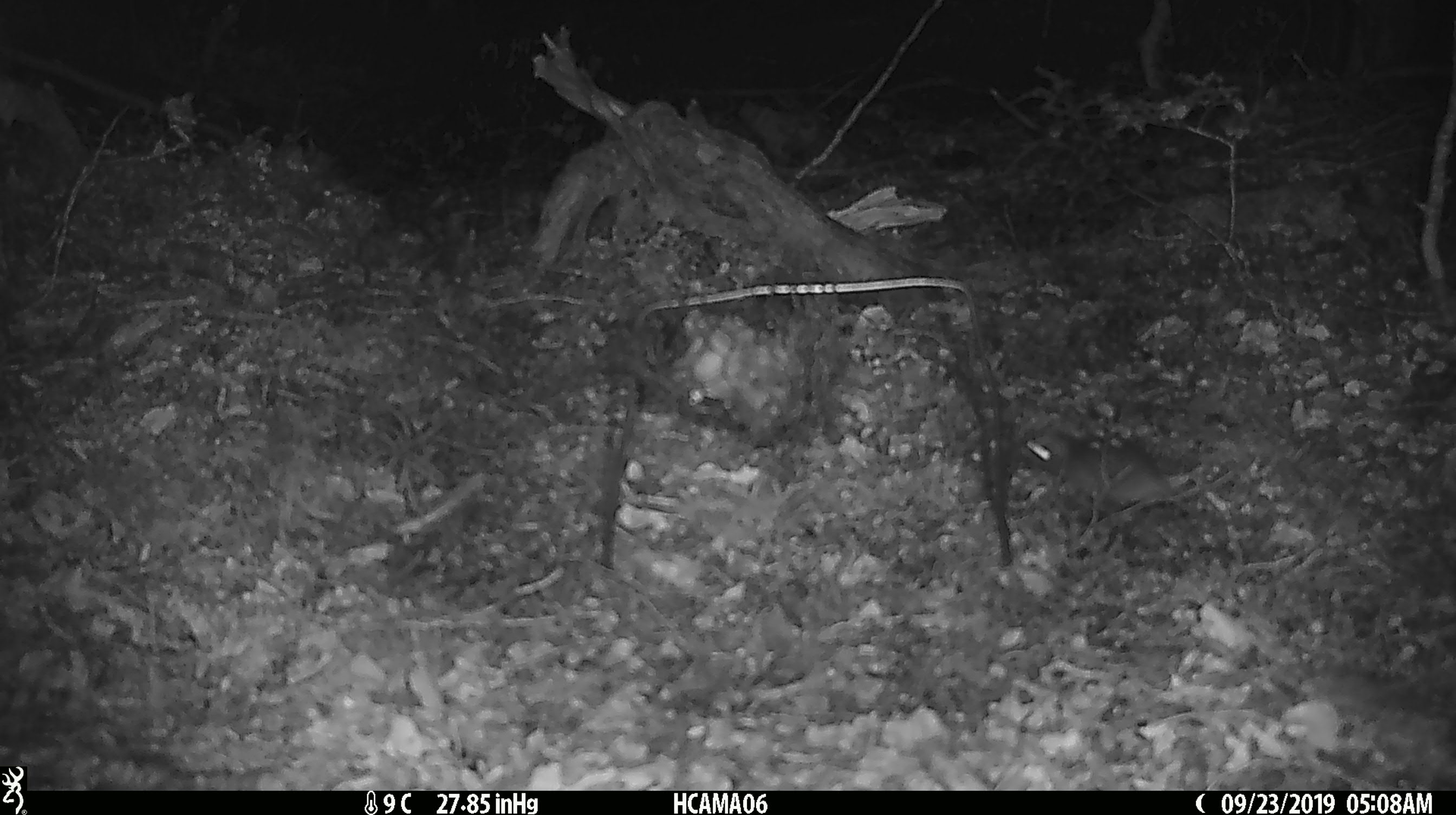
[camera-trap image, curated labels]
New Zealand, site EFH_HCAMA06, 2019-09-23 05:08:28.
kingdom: Animalia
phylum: Chordata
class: Mammalia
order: Rodentia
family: Muridae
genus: Mus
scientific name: Mus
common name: mouse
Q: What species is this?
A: Mouse (Mus).